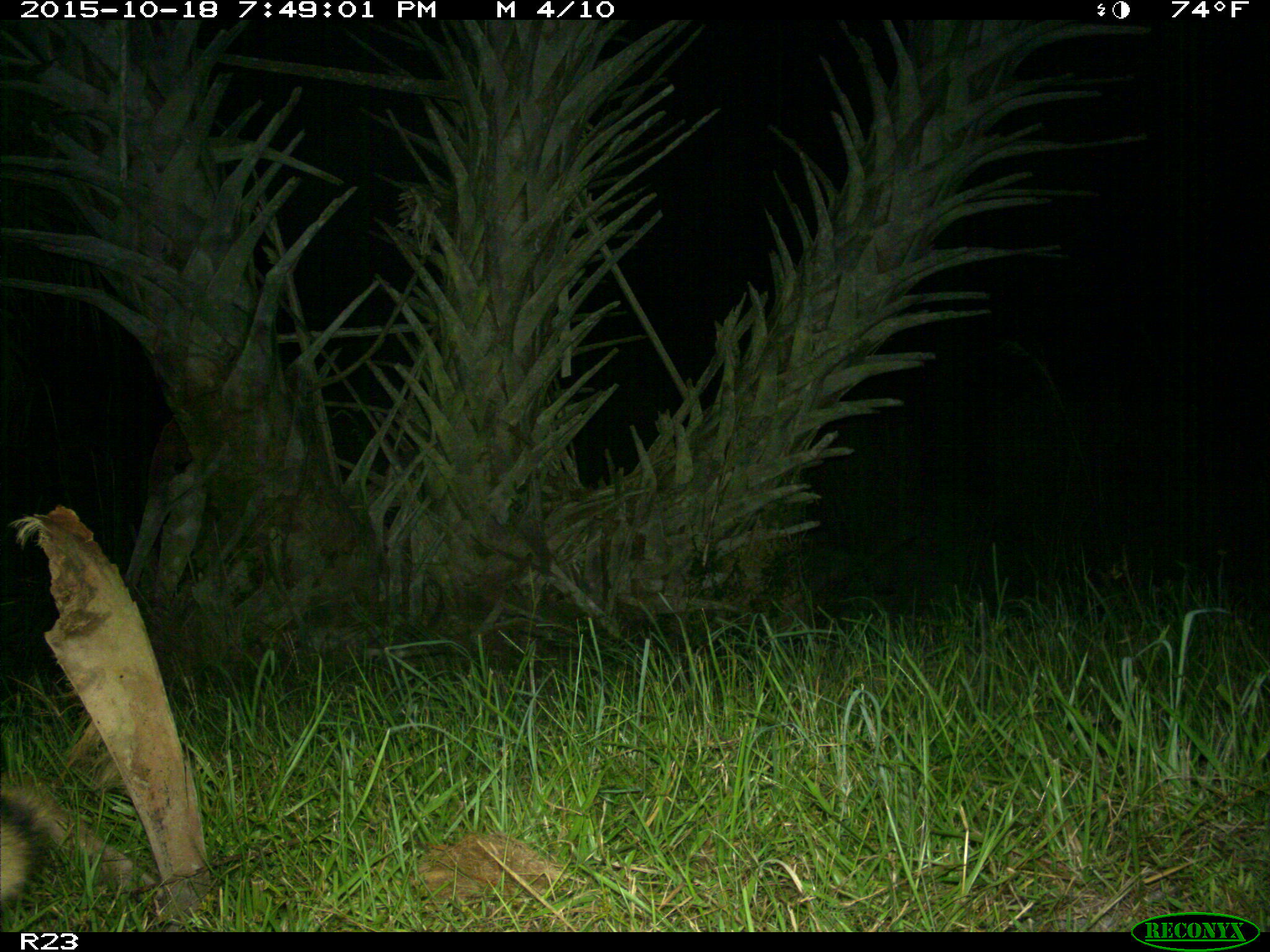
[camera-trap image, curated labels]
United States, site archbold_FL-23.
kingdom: Animalia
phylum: Chordata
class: Mammalia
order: Carnivora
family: Procyonidae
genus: Procyon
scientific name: Procyon lotor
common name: common raccoon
Procyon lotor (common raccoon).